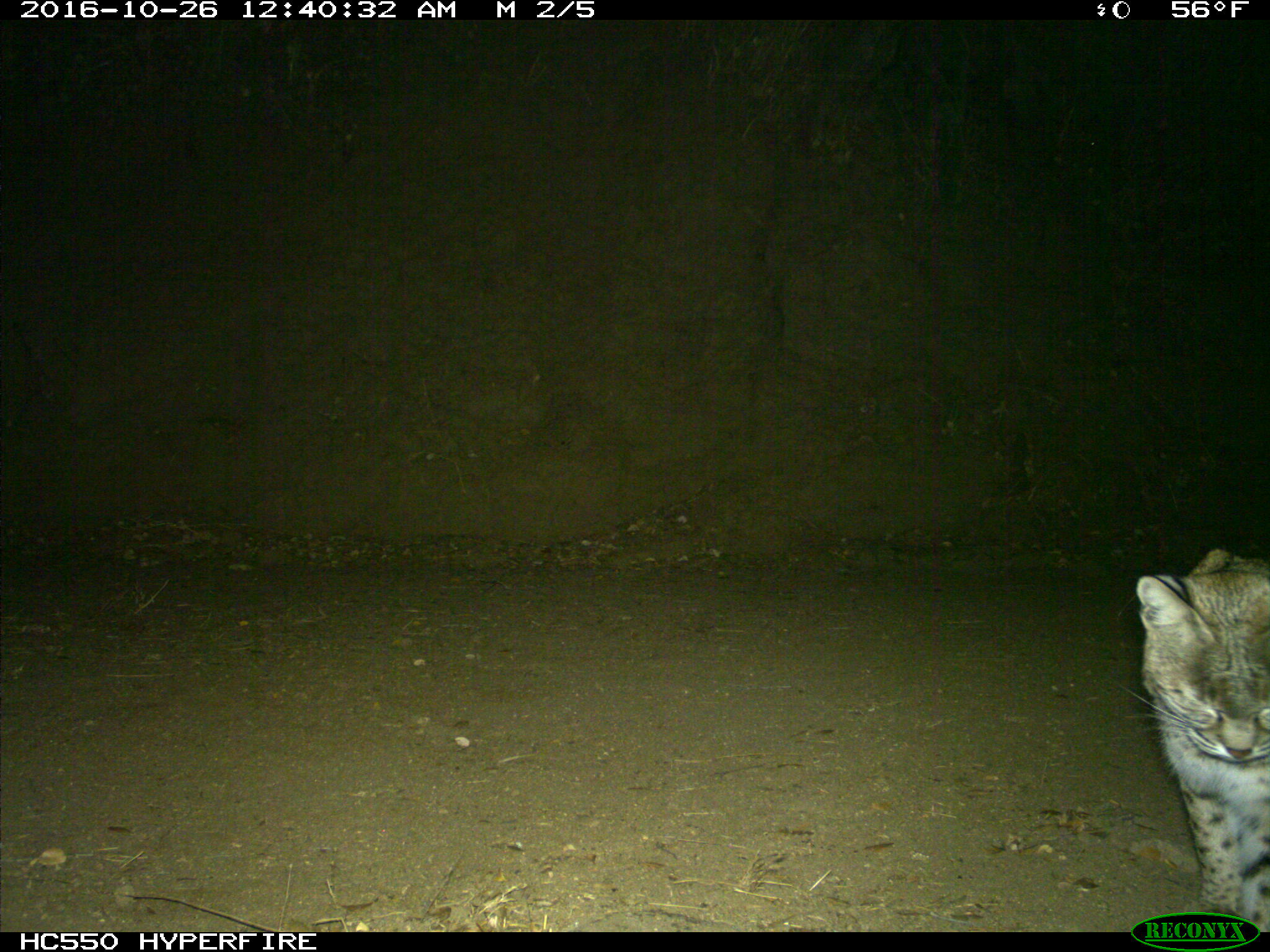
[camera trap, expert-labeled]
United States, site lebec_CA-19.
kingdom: Animalia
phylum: Chordata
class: Mammalia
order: Carnivora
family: Felidae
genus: Lynx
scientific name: Lynx rufus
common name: bobcat